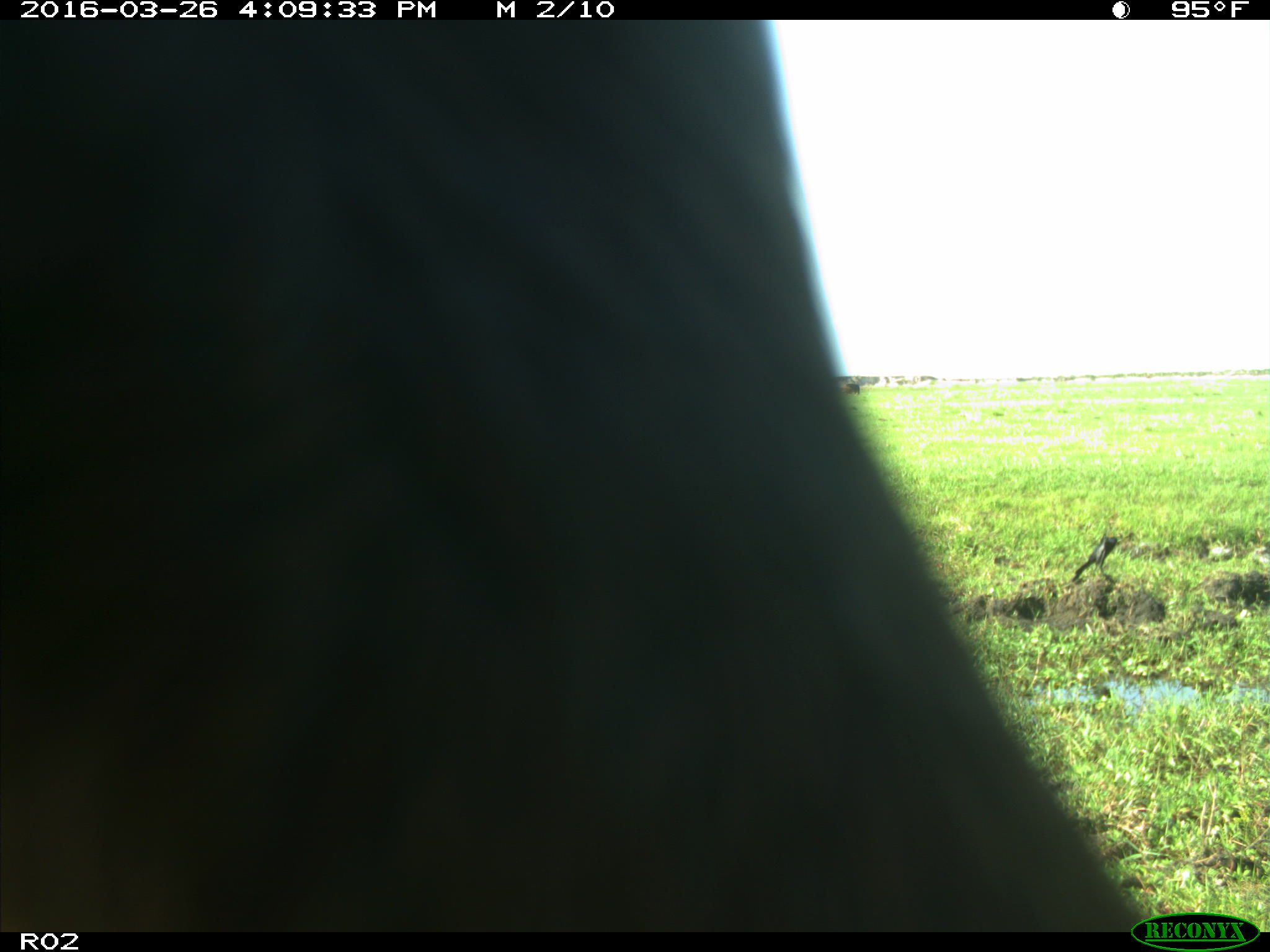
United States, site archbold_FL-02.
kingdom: Animalia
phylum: Chordata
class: Mammalia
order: Artiodactyla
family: Bovidae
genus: Bos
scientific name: Bos taurus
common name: domestic cow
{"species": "Bos taurus (domestic cow)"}